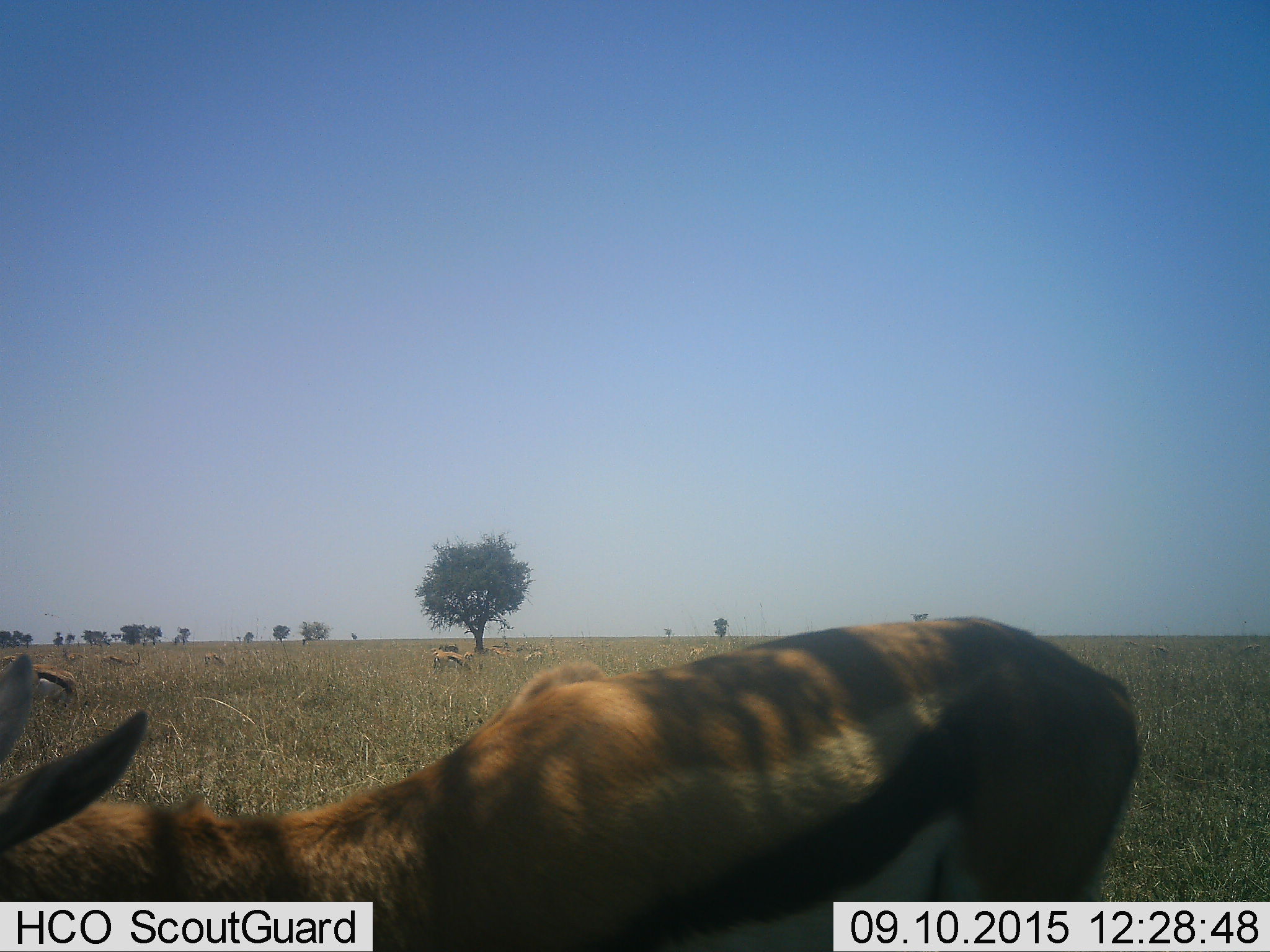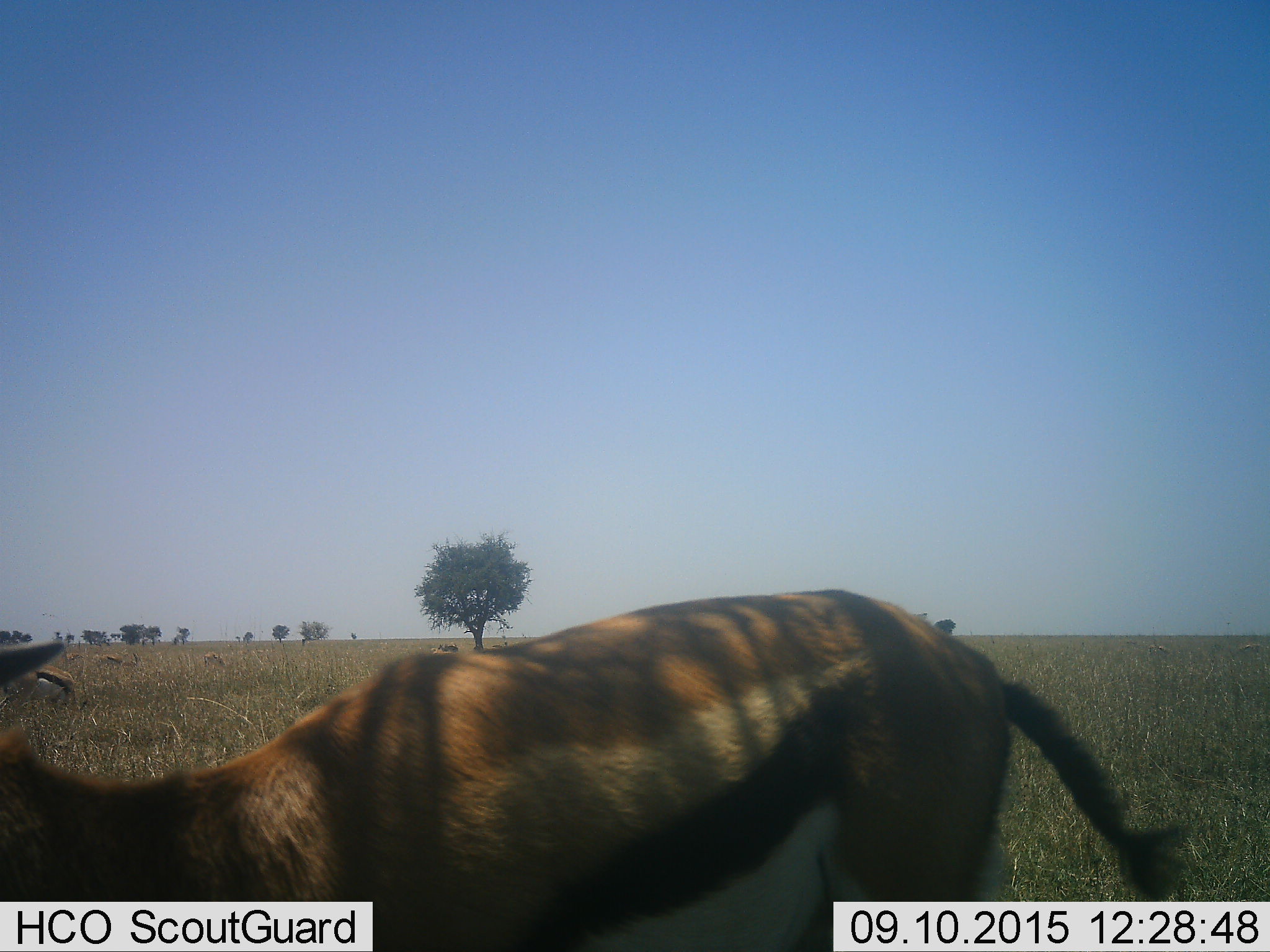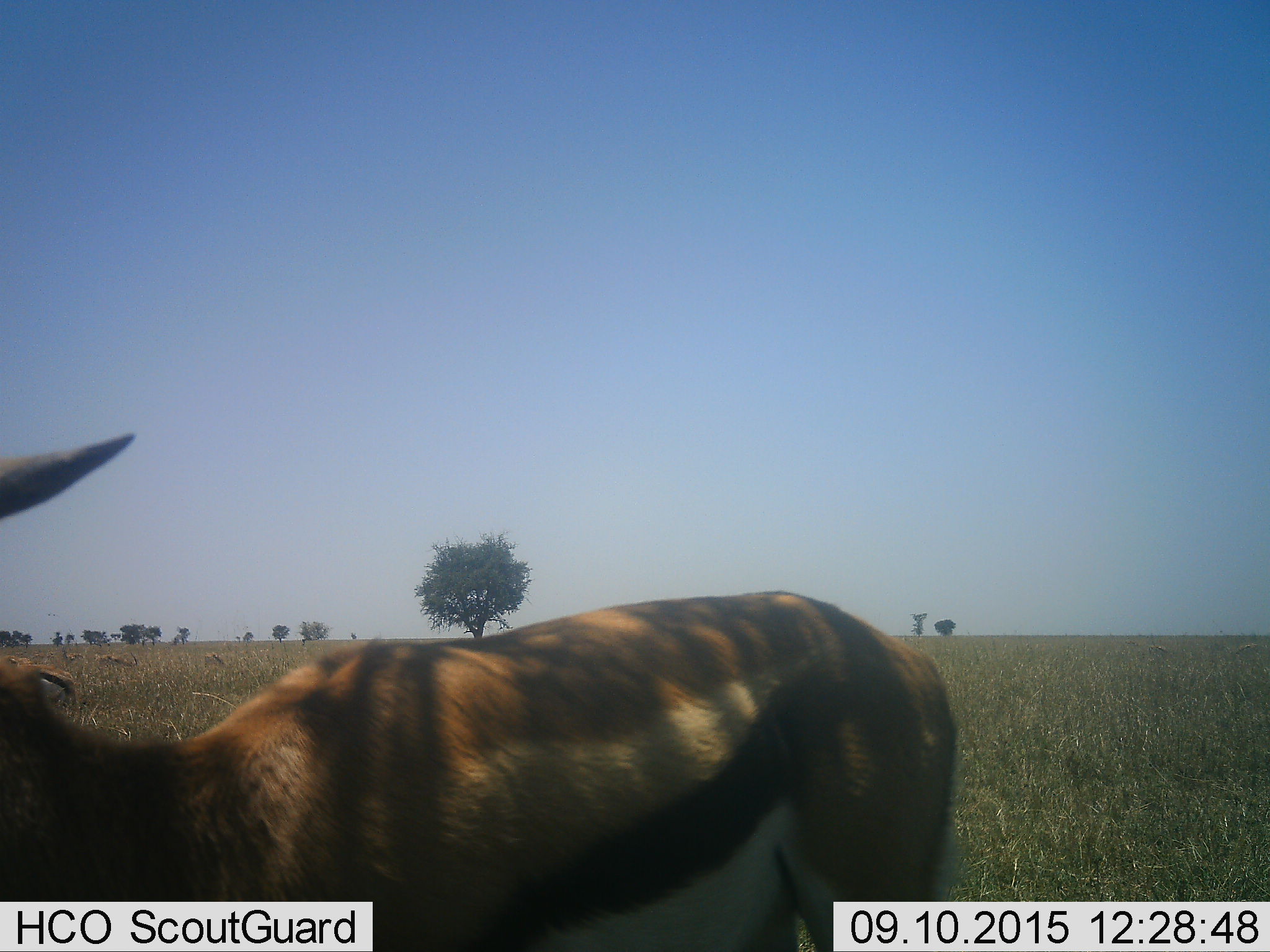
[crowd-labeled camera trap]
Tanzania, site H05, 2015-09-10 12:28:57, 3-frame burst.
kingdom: Animalia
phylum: Chordata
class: Mammalia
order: Artiodactyla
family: Bovidae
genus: Eudorcas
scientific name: Eudorcas thomsonii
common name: thomson's gazelle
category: gazellethomsons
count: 8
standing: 44%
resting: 11%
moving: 44%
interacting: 0%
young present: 11%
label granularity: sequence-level